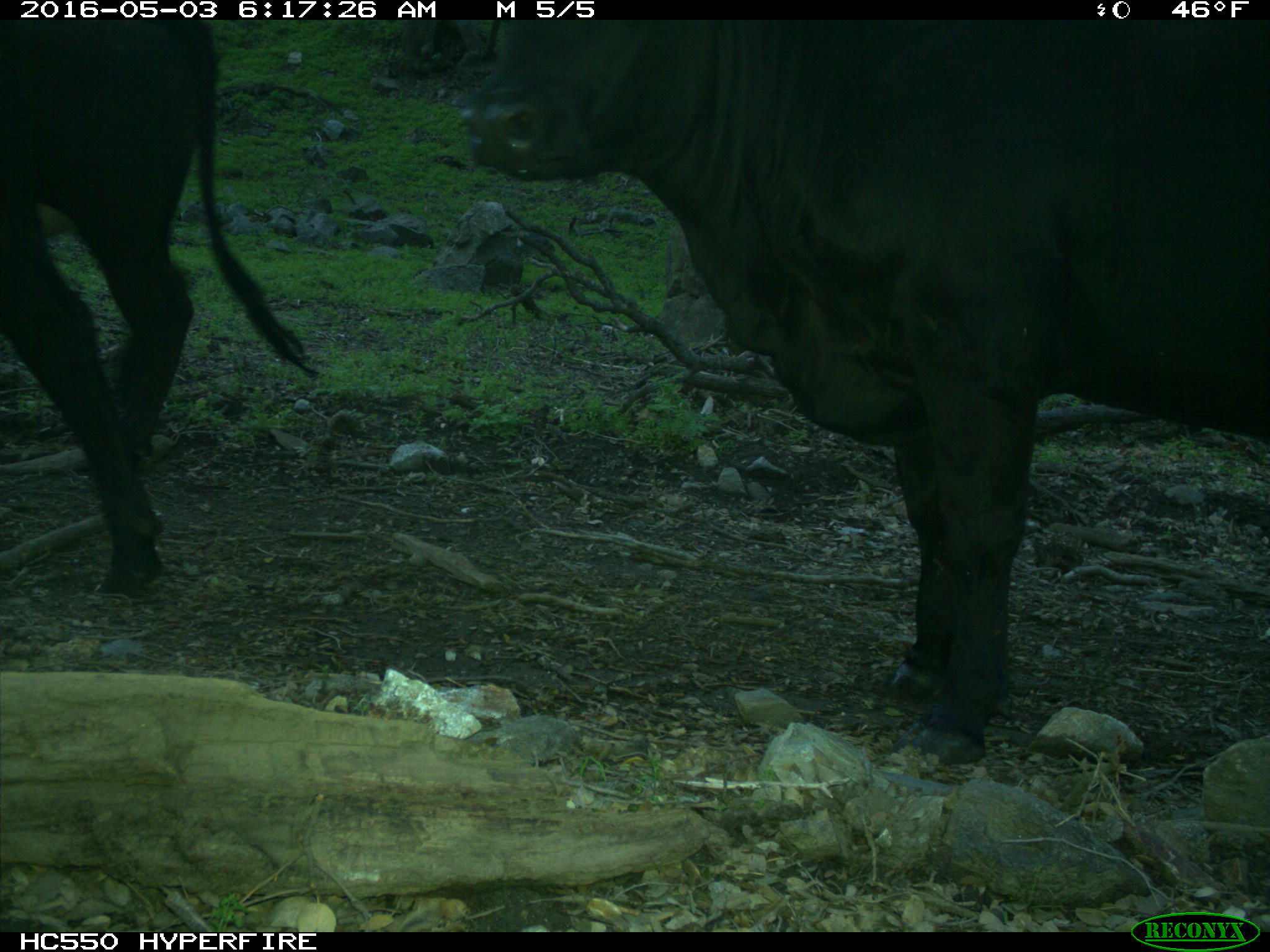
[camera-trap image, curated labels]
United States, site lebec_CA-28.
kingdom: Animalia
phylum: Chordata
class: Mammalia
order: Artiodactyla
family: Bovidae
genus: Bos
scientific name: Bos taurus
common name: domestic cow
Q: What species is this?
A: Bos taurus (domestic cow).